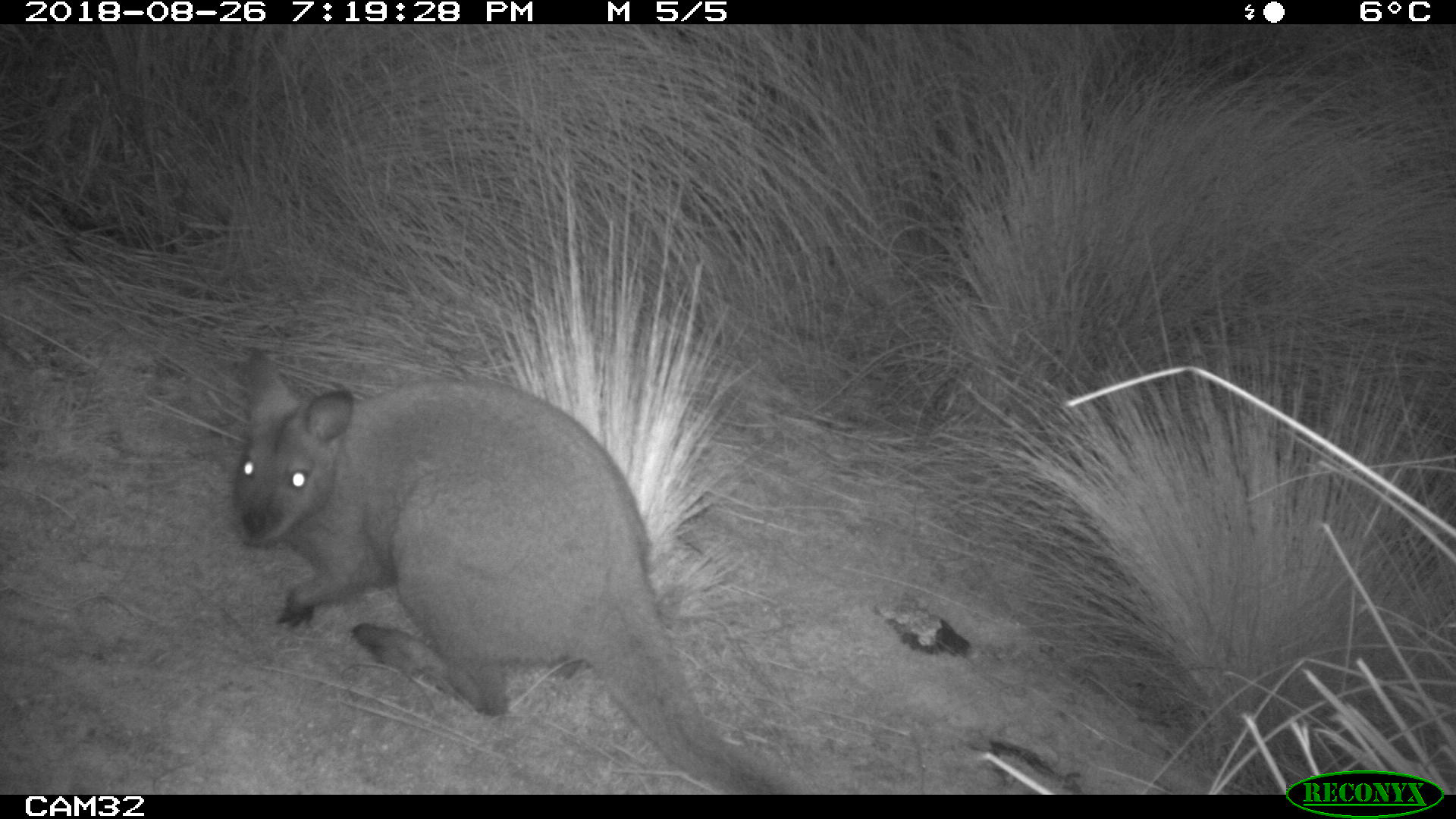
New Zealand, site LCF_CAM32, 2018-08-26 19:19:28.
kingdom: Animalia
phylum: Chordata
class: Mammalia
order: Diprotodontia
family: Macropodidae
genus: Notamacropus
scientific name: Notamacropus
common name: wallaby